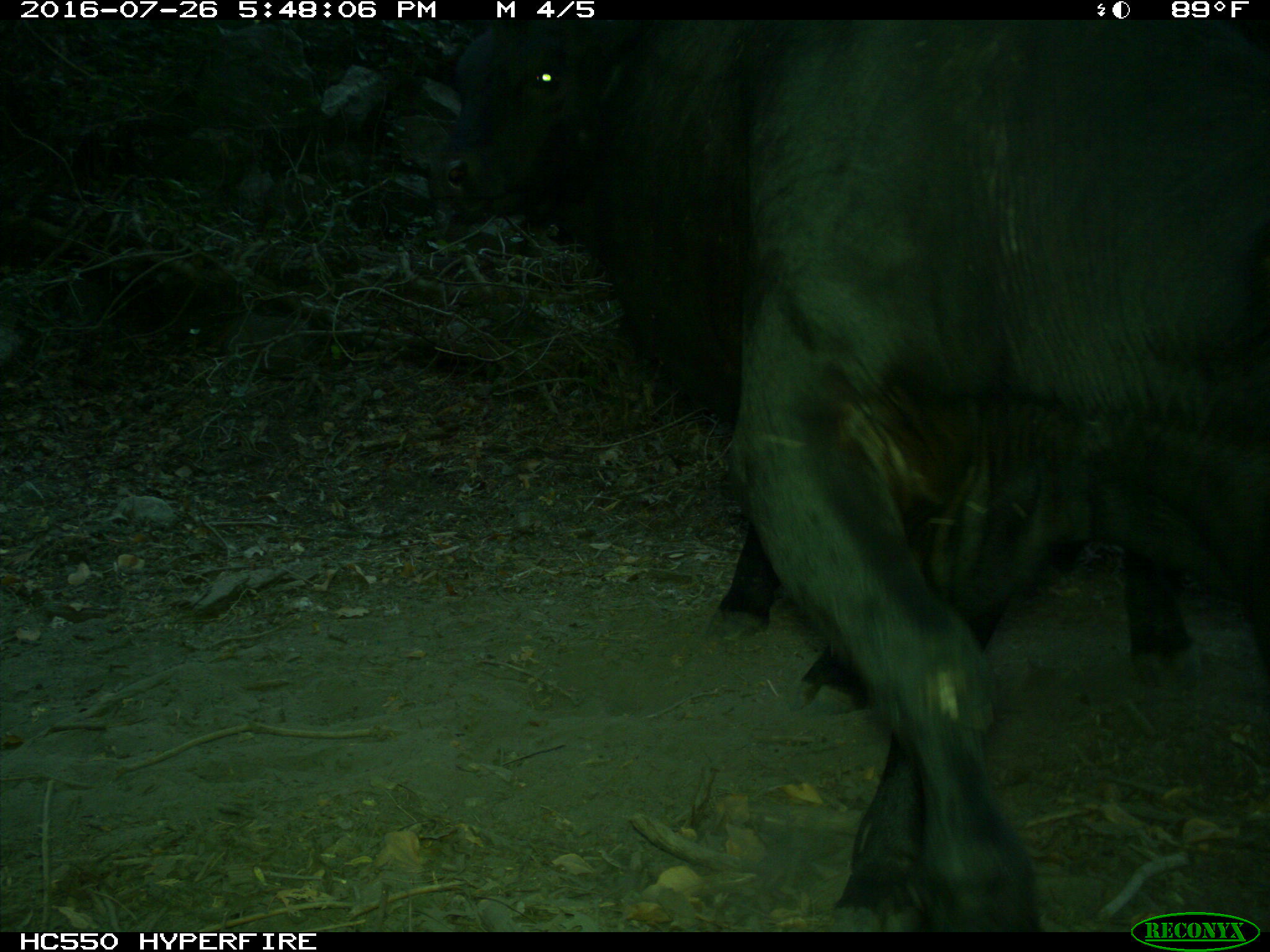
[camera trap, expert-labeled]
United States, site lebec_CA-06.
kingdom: Animalia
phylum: Chordata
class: Mammalia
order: Artiodactyla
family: Bovidae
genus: Bos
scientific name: Bos taurus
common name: domestic cow